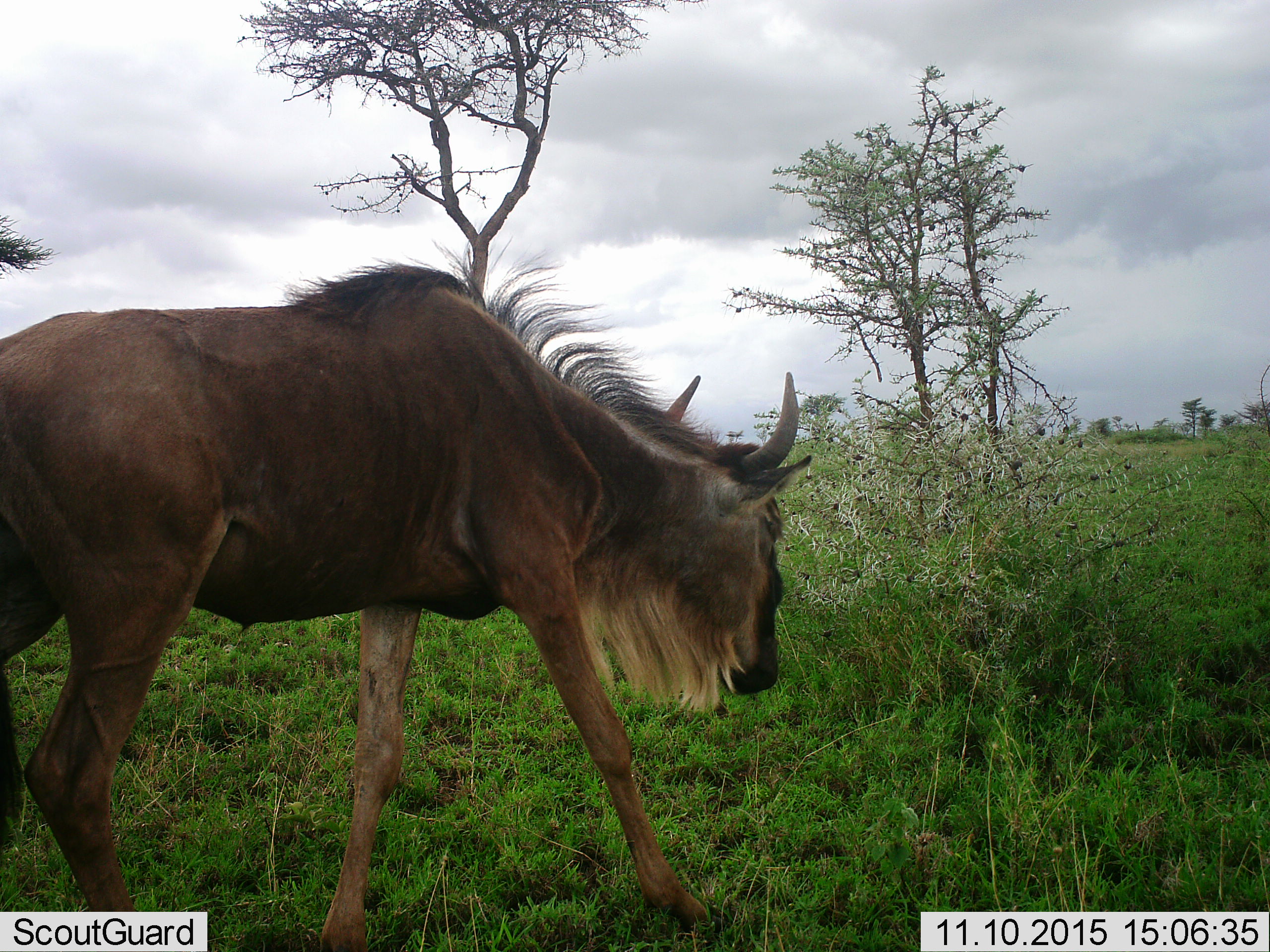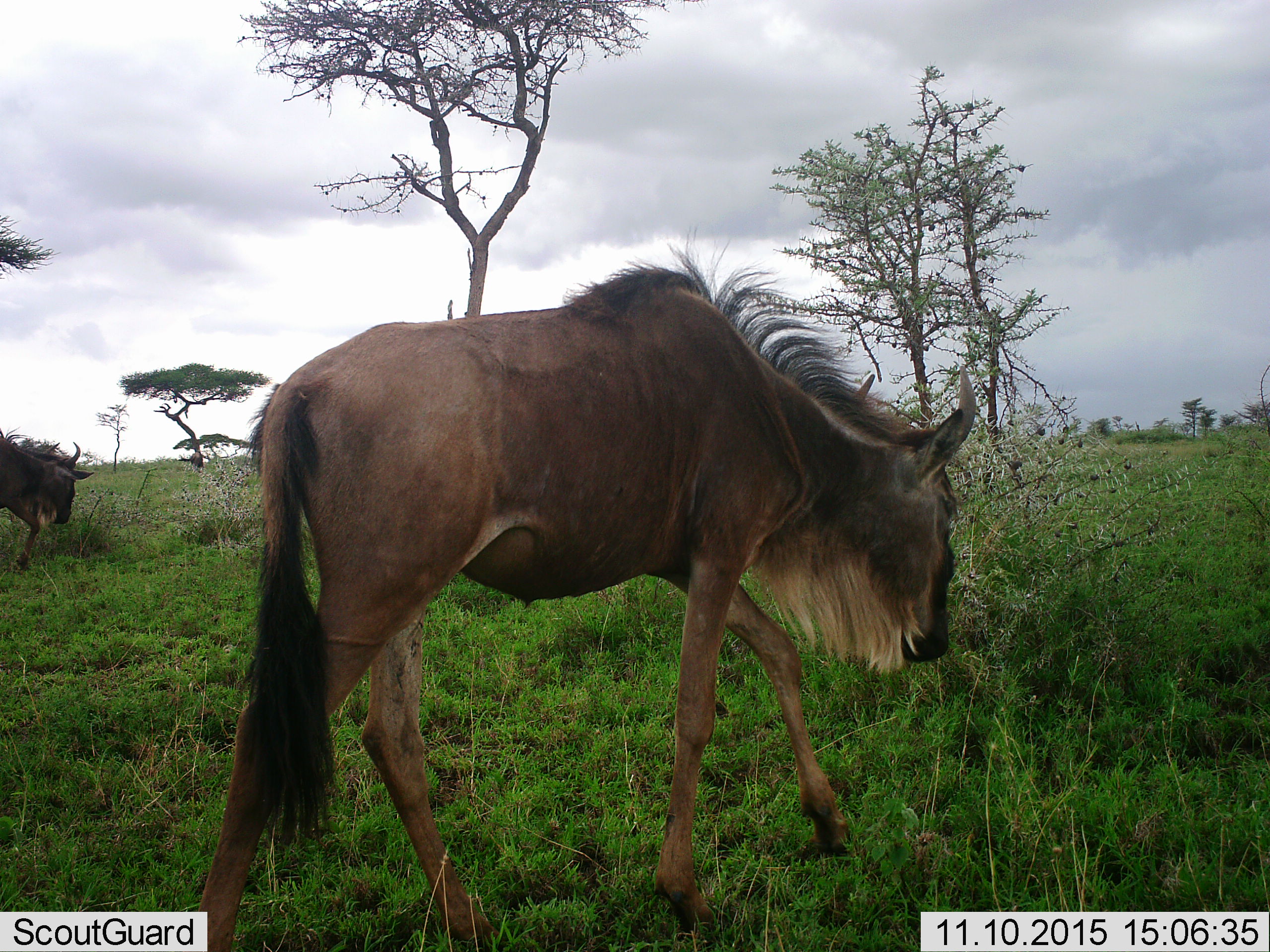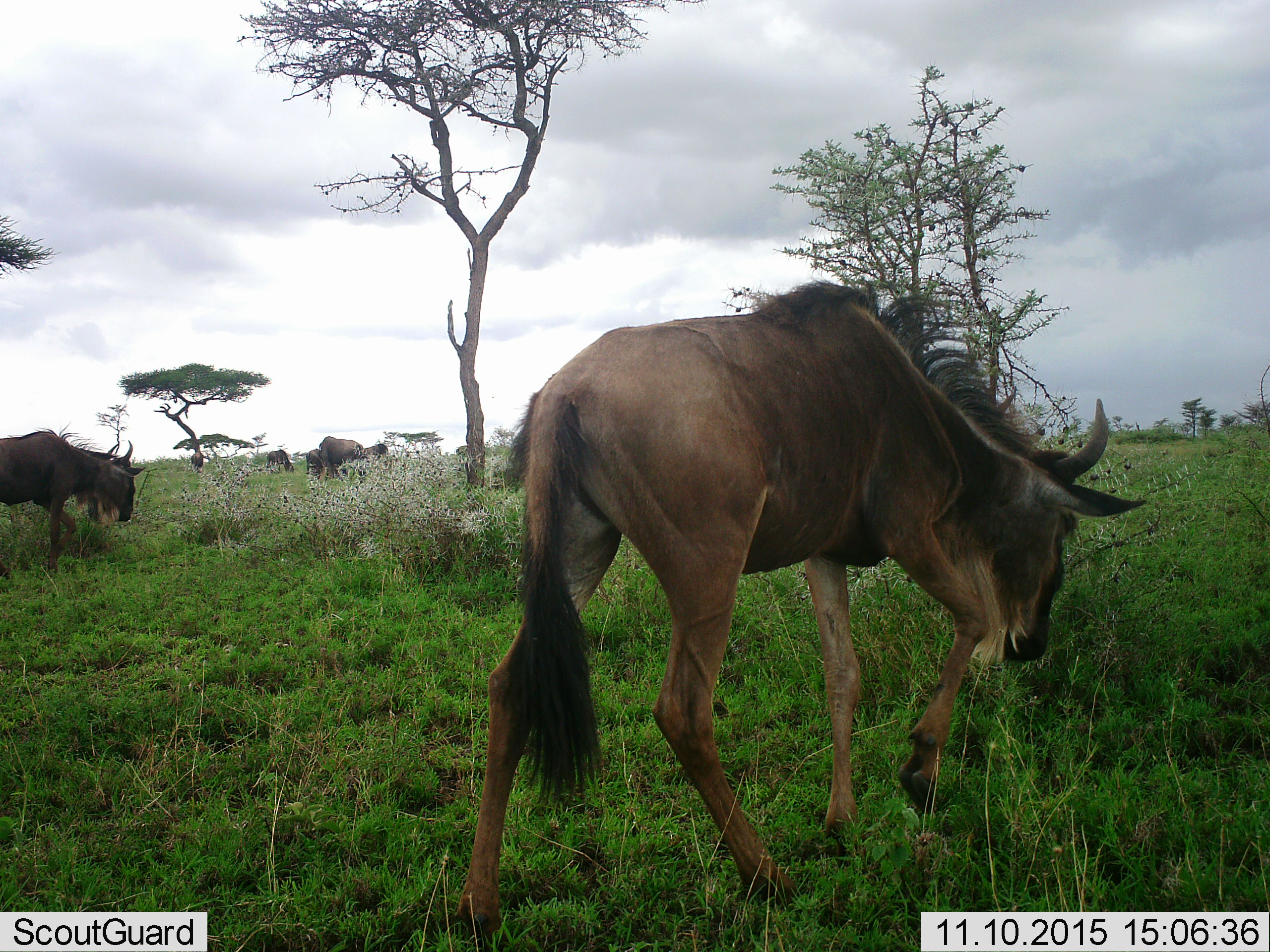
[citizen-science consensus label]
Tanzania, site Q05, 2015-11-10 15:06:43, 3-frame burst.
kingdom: Animalia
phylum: Chordata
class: Mammalia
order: Artiodactyla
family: Bovidae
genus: Connochaetes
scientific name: Connochaetes taurinus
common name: blue wildebeest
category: wildebeest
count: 2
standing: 22%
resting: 0%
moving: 100%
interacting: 0%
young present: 0%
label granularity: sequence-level